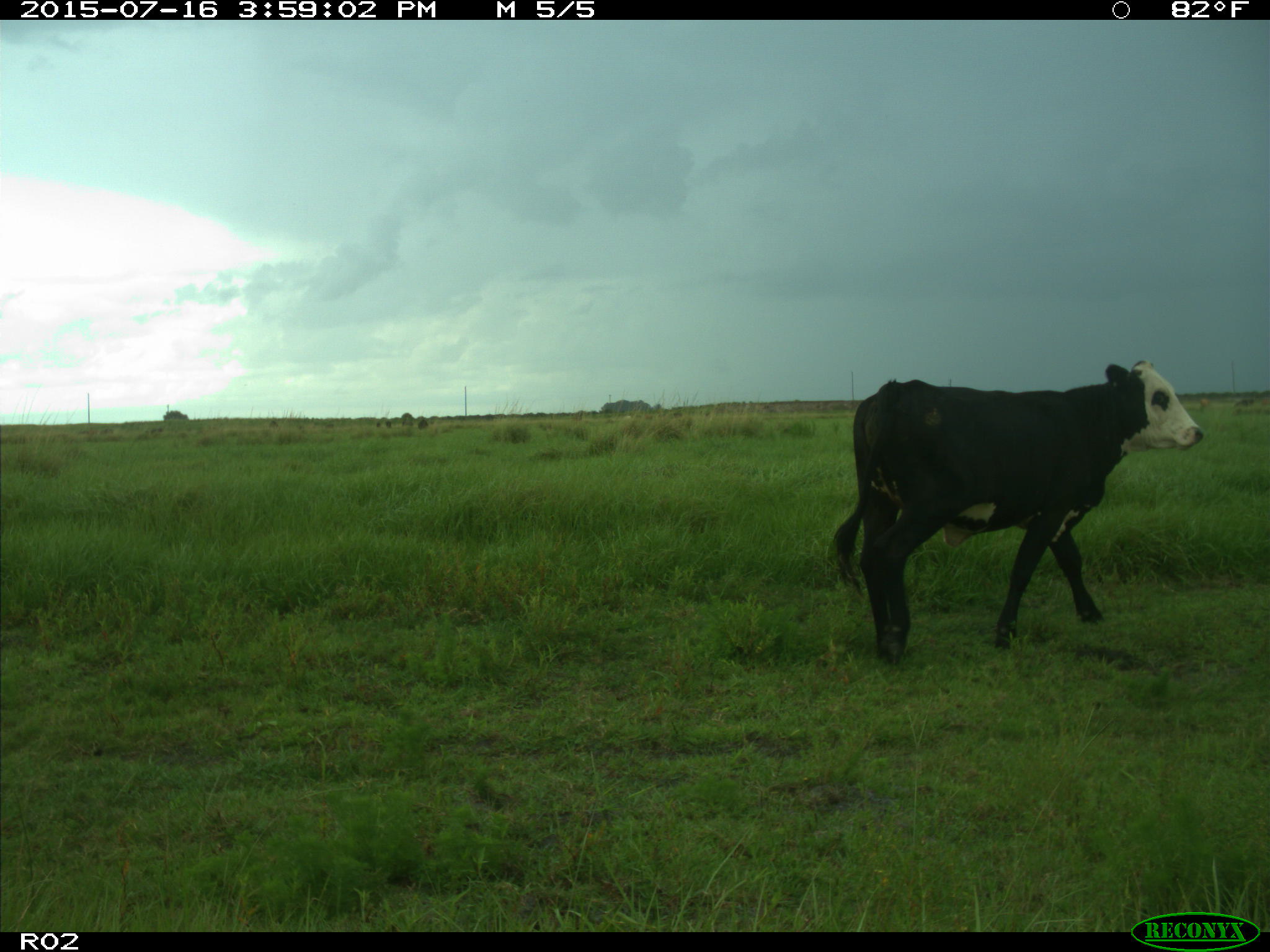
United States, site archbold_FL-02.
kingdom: Animalia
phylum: Chordata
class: Mammalia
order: Artiodactyla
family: Bovidae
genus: Bos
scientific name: Bos taurus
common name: domestic cow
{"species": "Bos taurus (domestic cow)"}